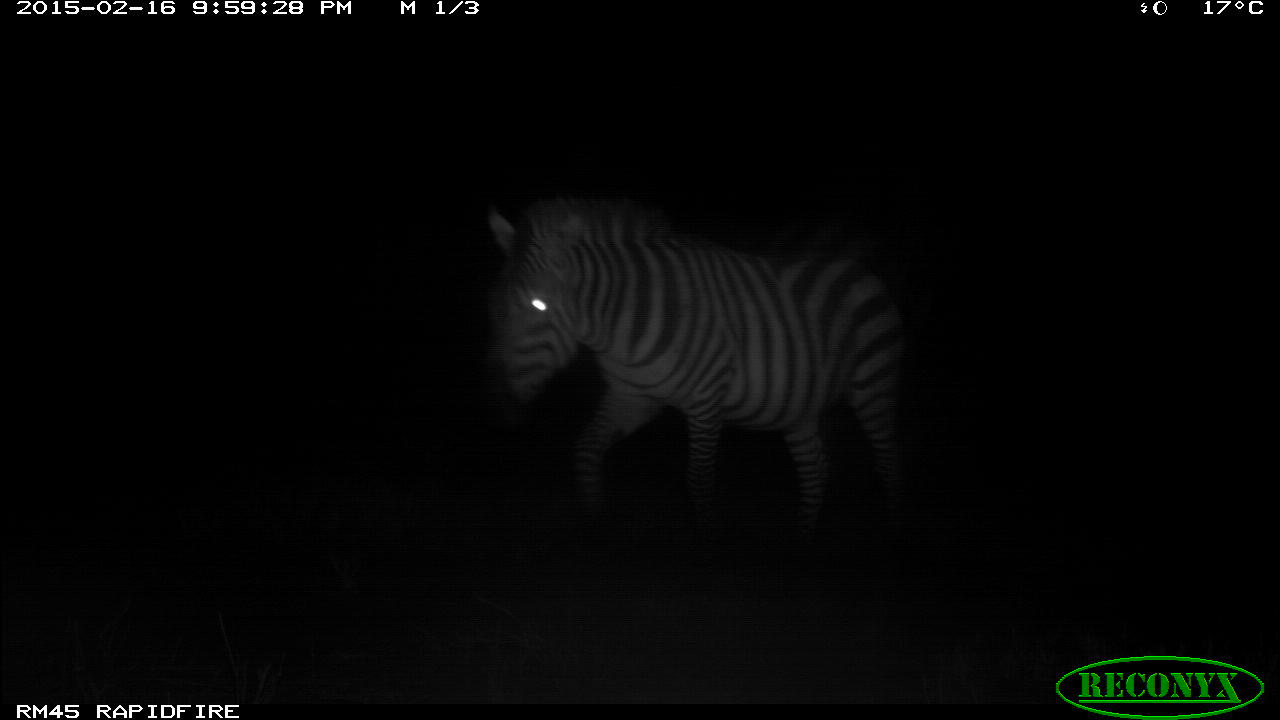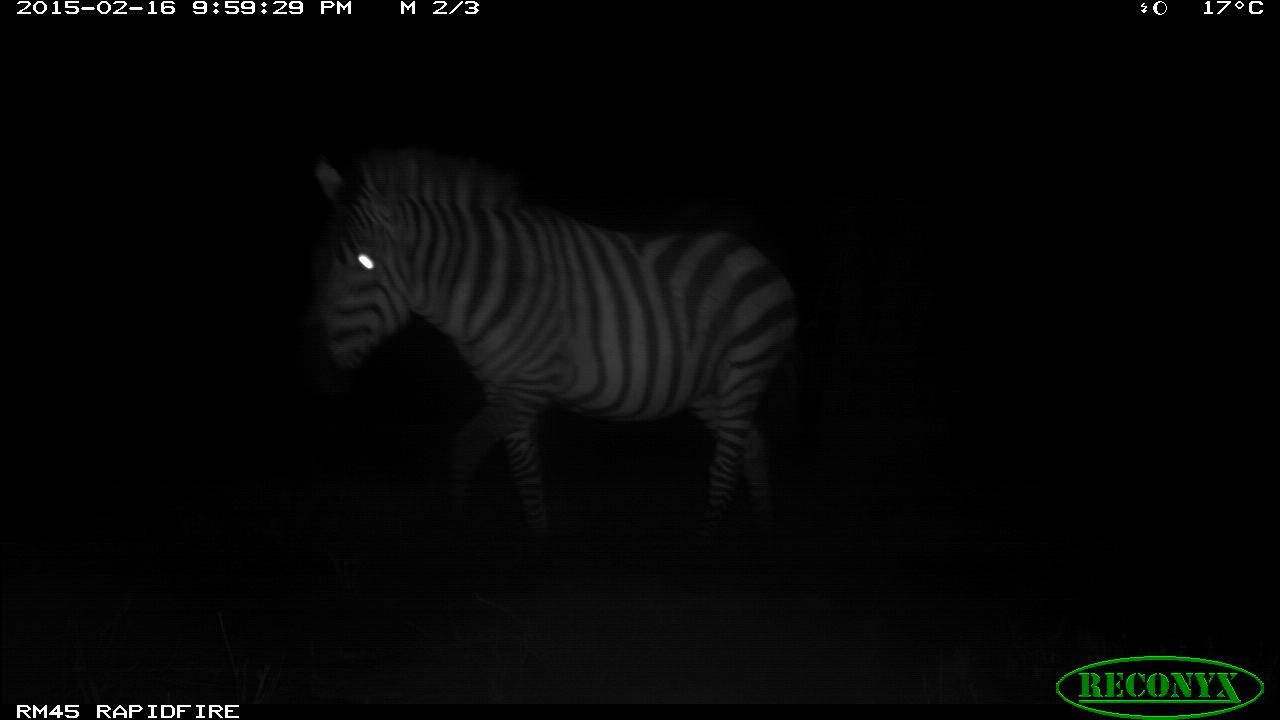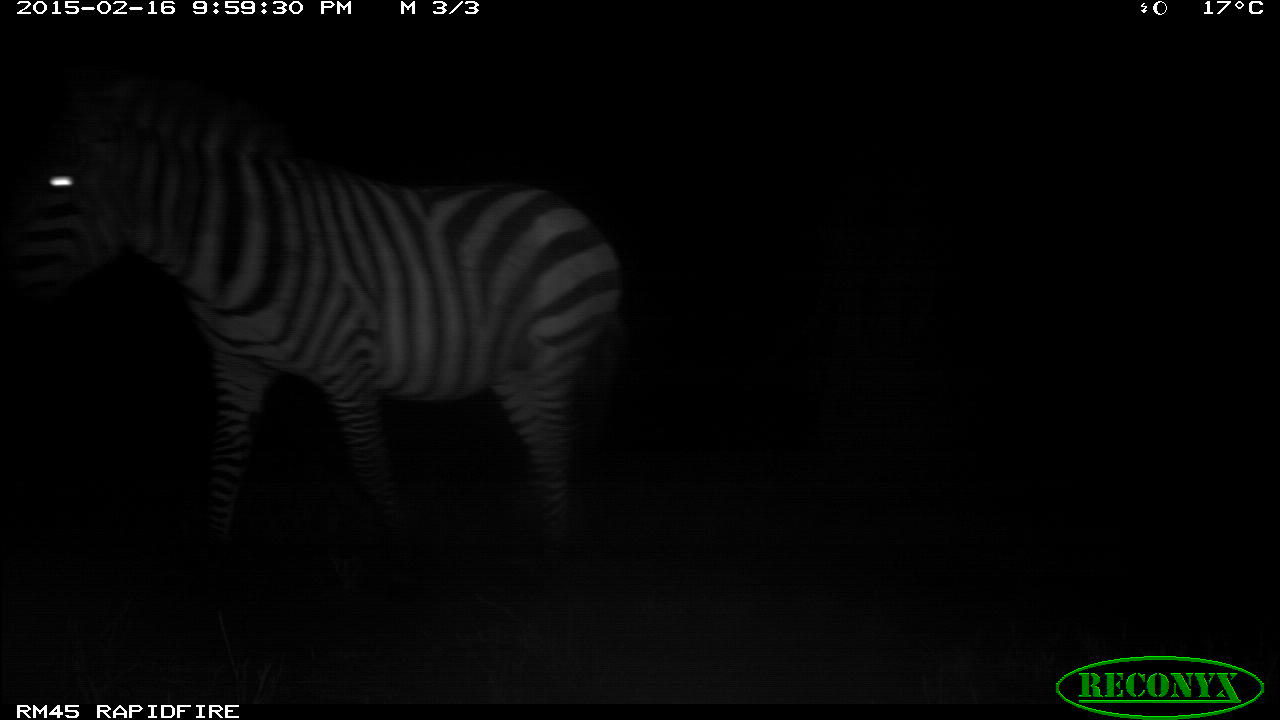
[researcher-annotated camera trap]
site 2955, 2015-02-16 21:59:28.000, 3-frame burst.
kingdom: Animalia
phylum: Chordata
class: Mammalia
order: Perissodactyla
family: Equidae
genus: Equus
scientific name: Equus quagga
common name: plains zebra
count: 2